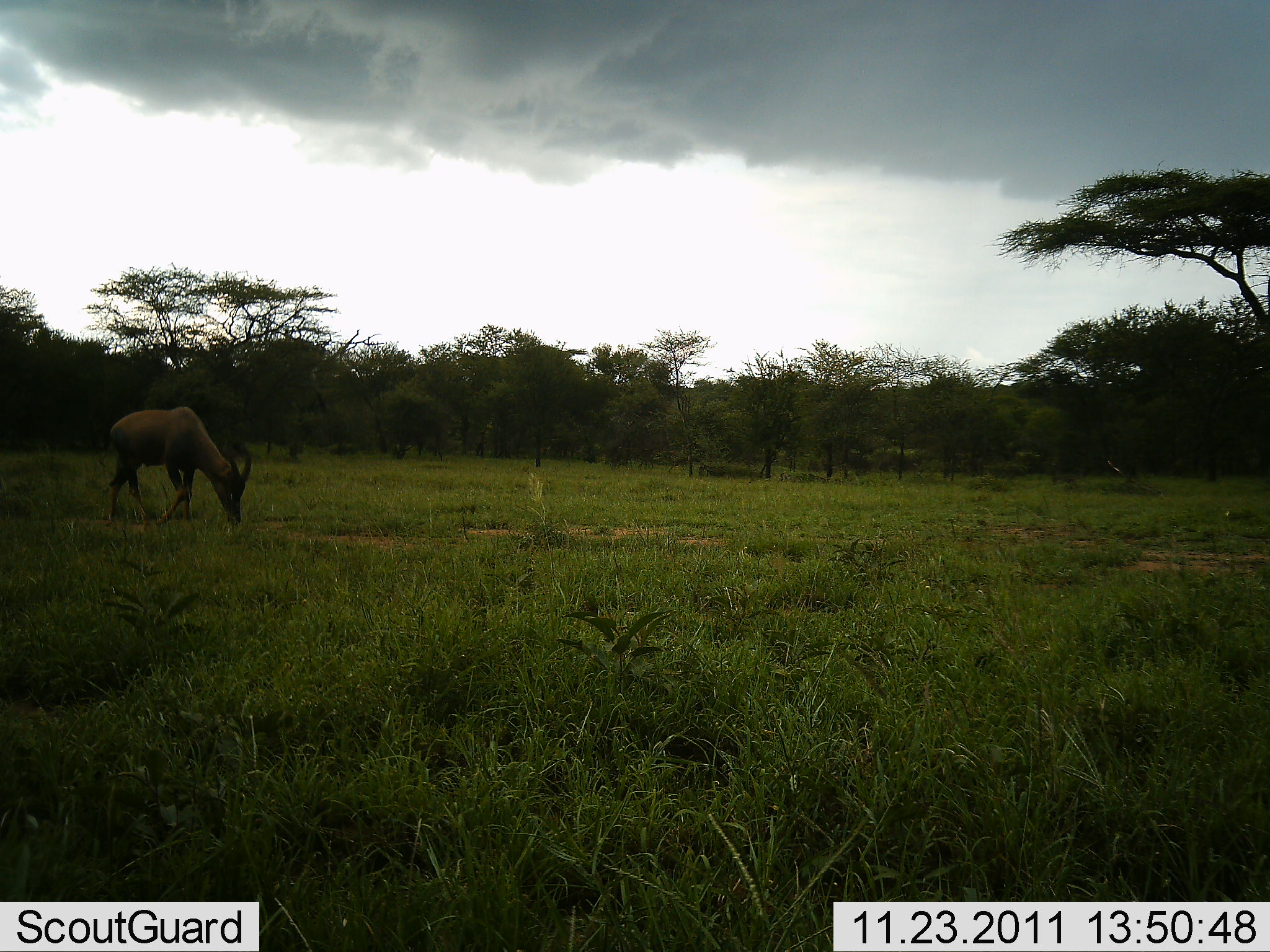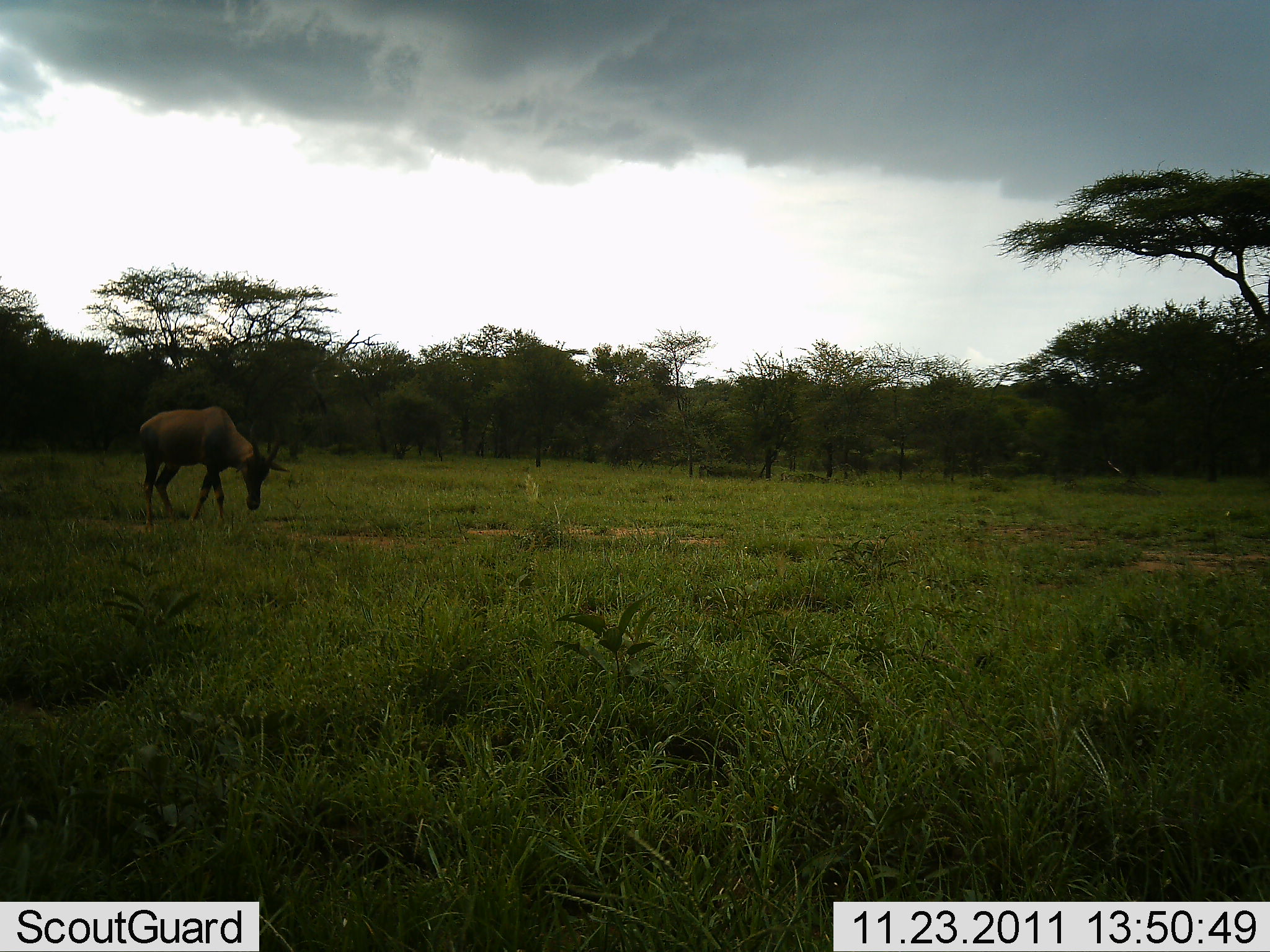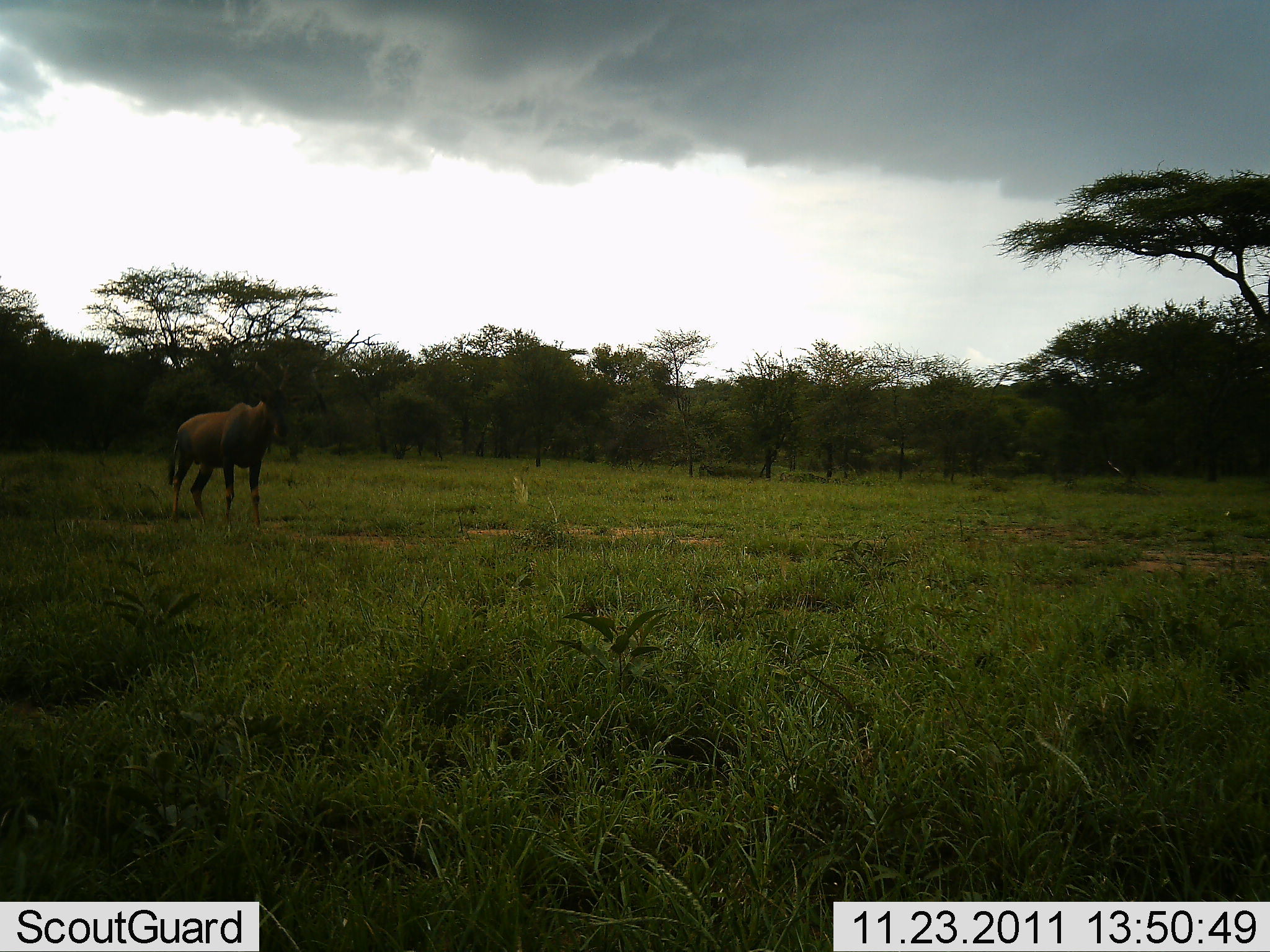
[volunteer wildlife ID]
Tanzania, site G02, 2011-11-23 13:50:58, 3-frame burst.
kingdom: Animalia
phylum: Chordata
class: Mammalia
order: Artiodactyla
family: Bovidae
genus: Damaliscus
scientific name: Damaliscus lunatus jimela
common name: topi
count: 1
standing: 18%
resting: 0%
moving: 45%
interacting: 0%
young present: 0%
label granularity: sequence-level